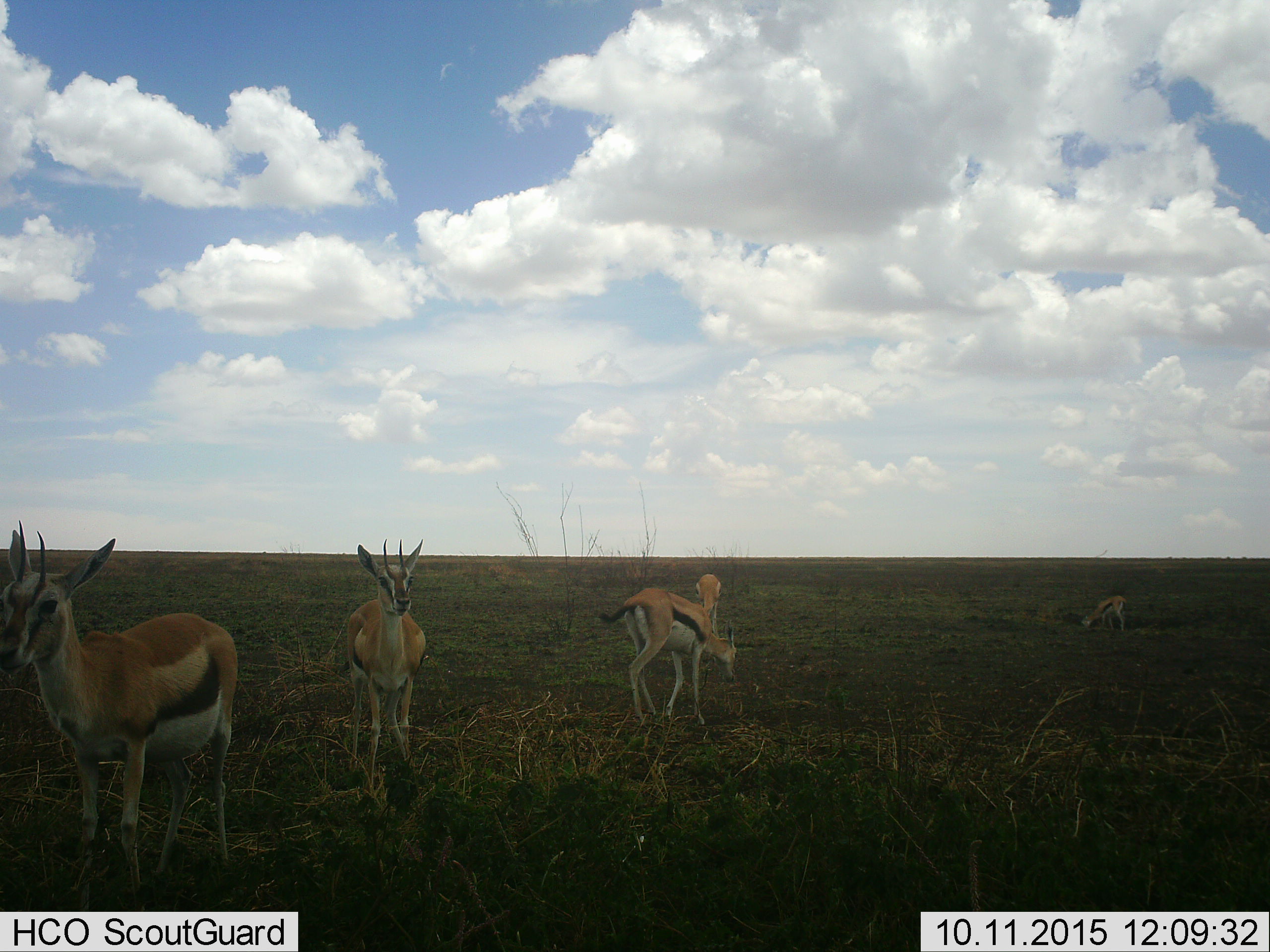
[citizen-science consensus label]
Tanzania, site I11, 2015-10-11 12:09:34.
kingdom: Animalia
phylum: Chordata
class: Mammalia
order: Artiodactyla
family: Bovidae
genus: Eudorcas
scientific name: Eudorcas thomsonii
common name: thomson's gazelle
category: gazellethomsons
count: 5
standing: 100%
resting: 0%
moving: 44%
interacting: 0%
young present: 0%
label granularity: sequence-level